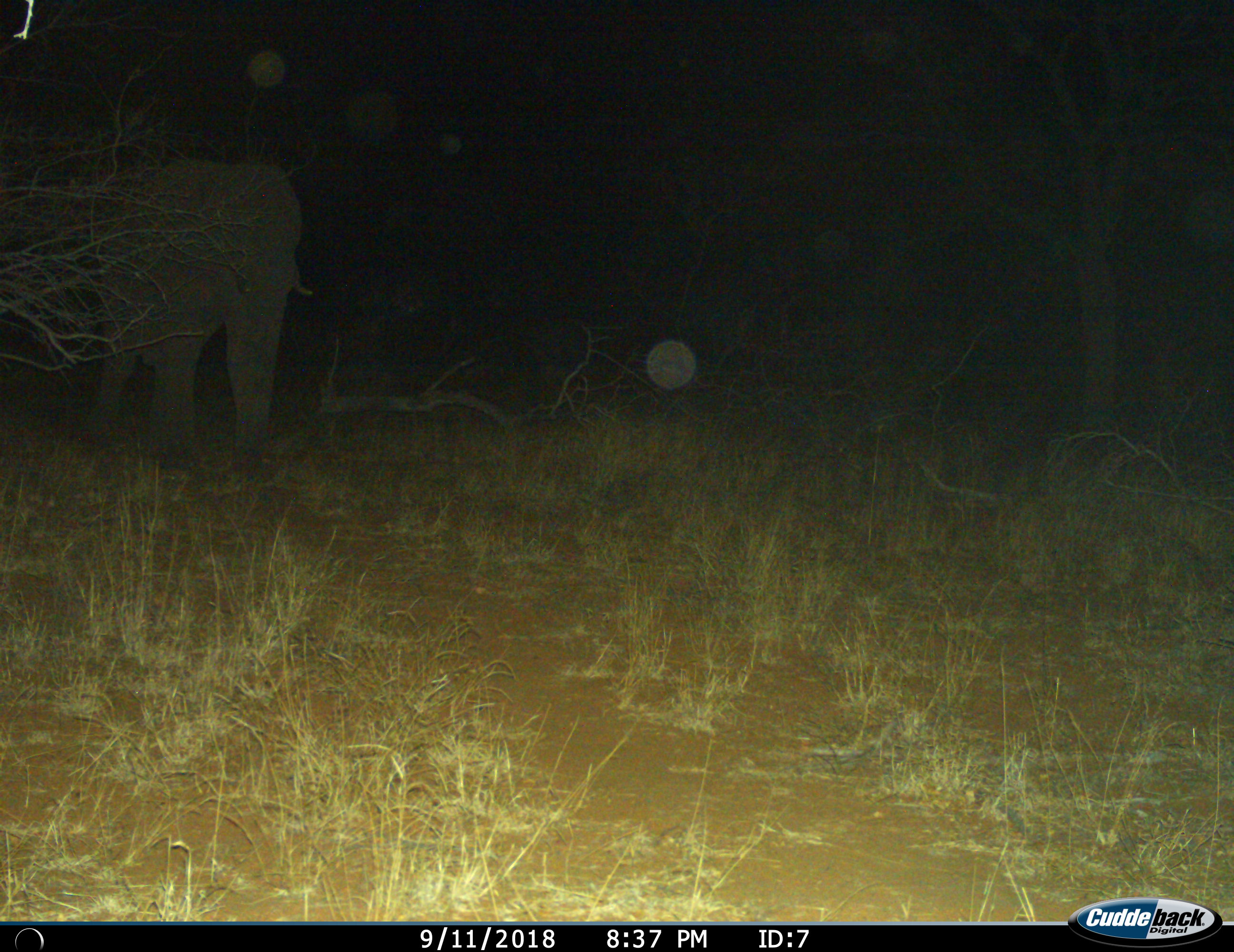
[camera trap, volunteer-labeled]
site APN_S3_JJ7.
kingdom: Animalia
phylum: Chordata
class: Mammalia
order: Proboscidea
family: Elephantidae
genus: Loxodonta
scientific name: Loxodonta africana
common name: african bush elephant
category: elephant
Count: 1.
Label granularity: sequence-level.